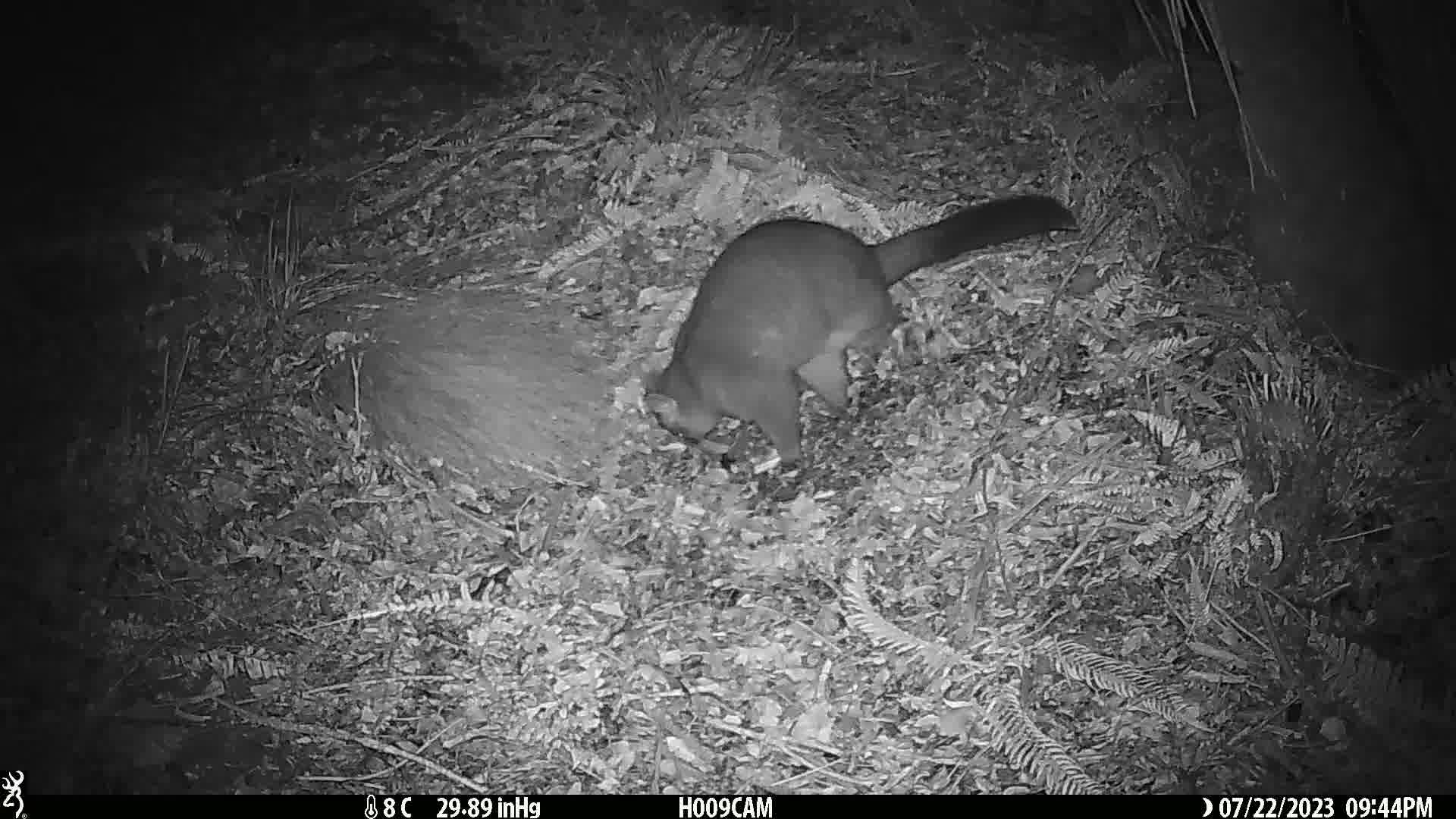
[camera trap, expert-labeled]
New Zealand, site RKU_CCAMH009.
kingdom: Animalia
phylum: Chordata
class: Mammalia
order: Diprotodontia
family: Phalangeridae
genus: Trichosurus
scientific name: Trichosurus vulpecula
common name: common brushtail possum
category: possum